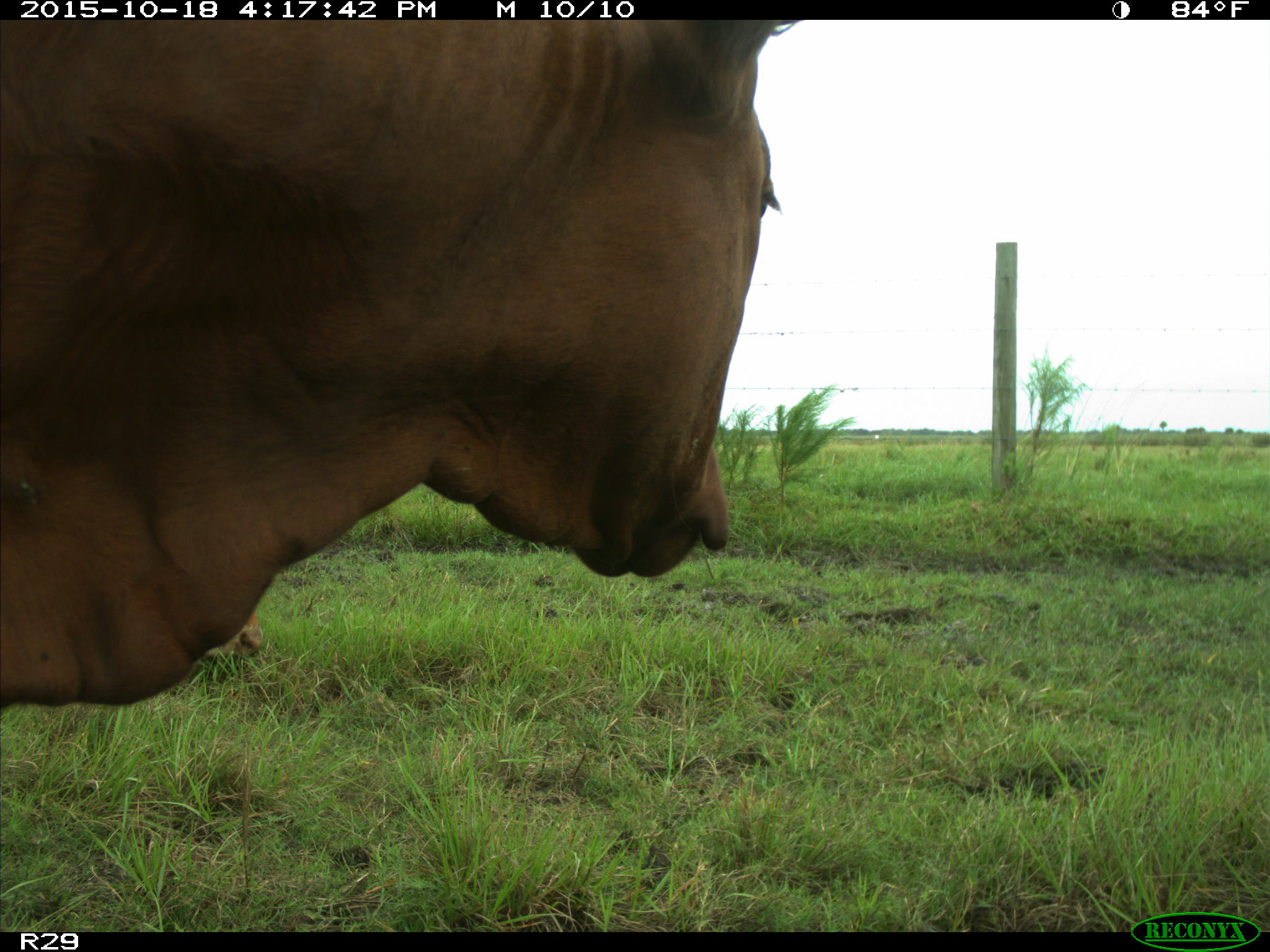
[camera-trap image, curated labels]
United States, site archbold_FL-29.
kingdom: Animalia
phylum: Chordata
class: Mammalia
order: Artiodactyla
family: Bovidae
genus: Bos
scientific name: Bos taurus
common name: domestic cow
Bos taurus (domestic cow).